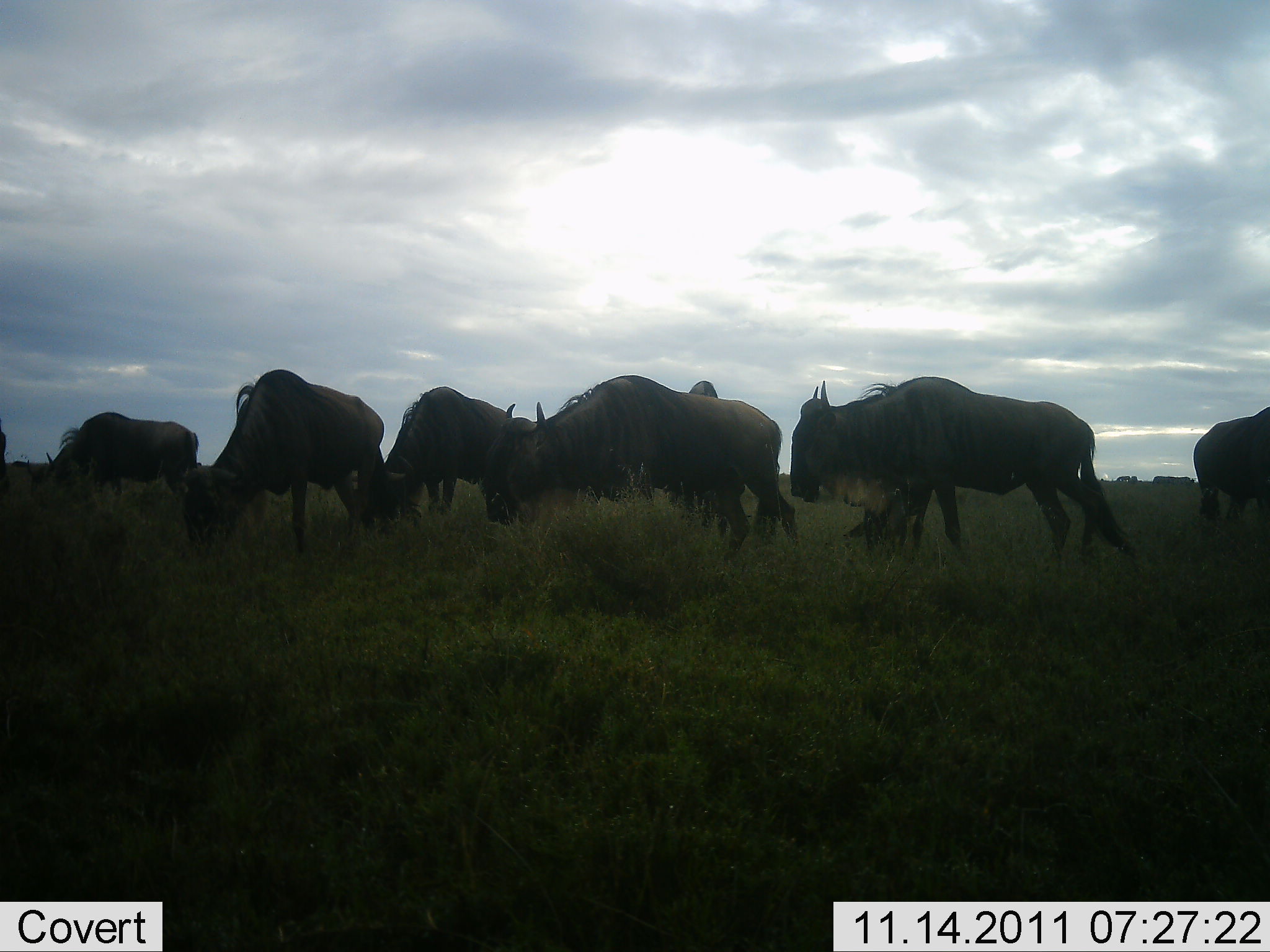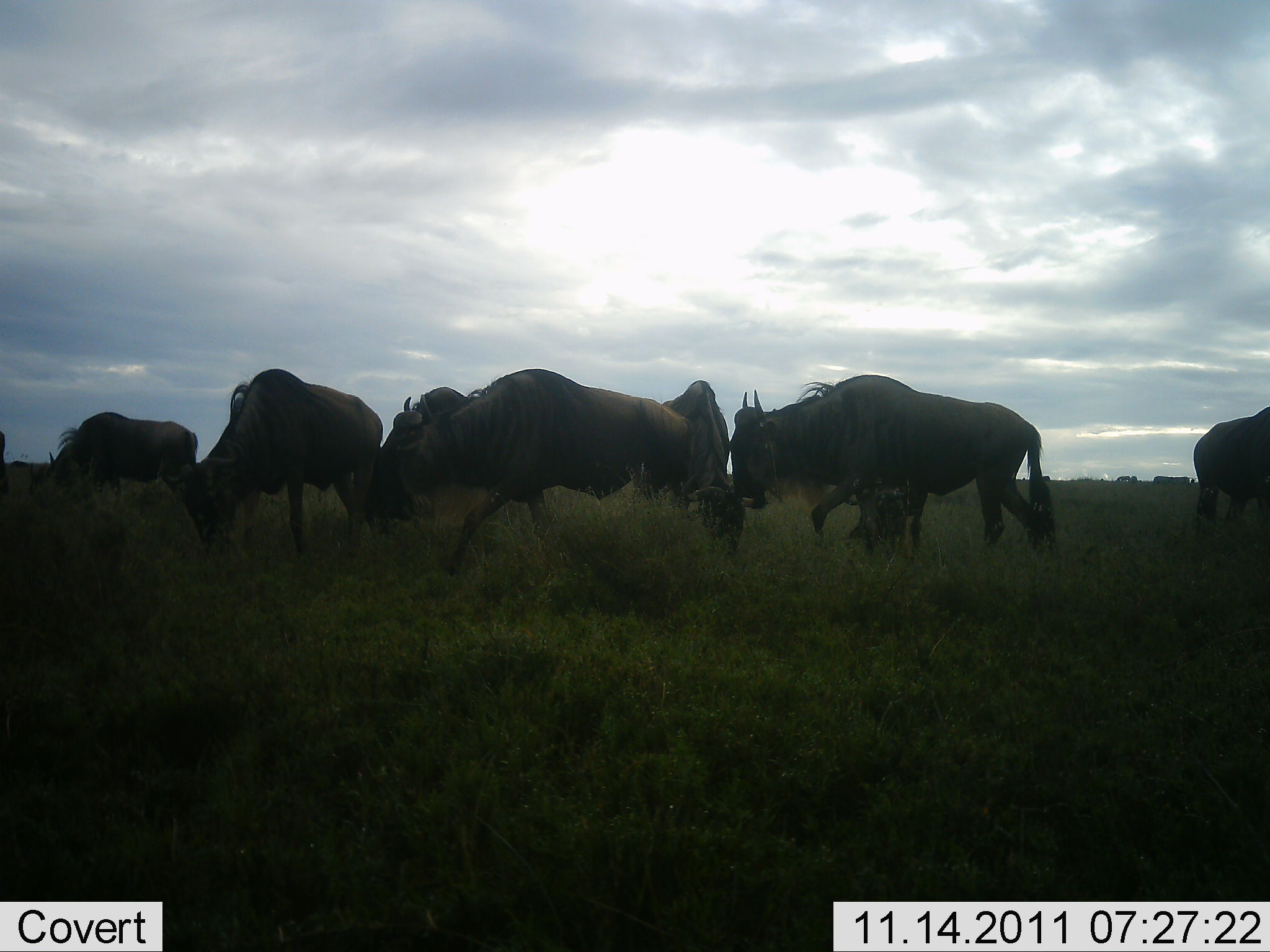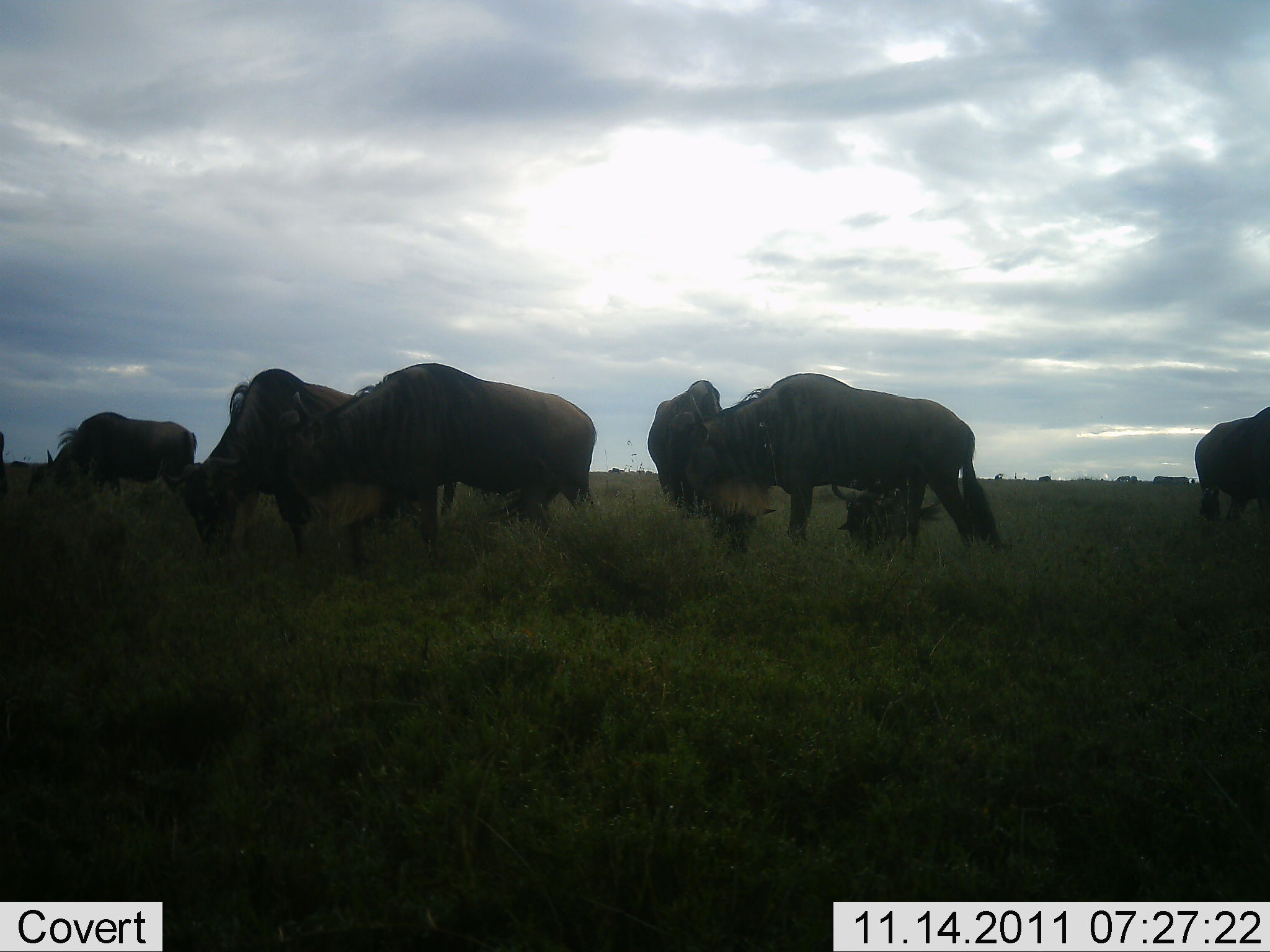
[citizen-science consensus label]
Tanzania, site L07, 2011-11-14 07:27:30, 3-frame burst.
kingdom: Animalia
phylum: Chordata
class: Mammalia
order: Artiodactyla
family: Bovidae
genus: Connochaetes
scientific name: Connochaetes taurinus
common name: blue wildebeest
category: wildebeest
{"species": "wildebeest (blue wildebeest) (Connochaetes taurinus)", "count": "6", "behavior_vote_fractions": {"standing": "36%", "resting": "0%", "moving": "55%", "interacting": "9%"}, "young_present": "9%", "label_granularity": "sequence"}